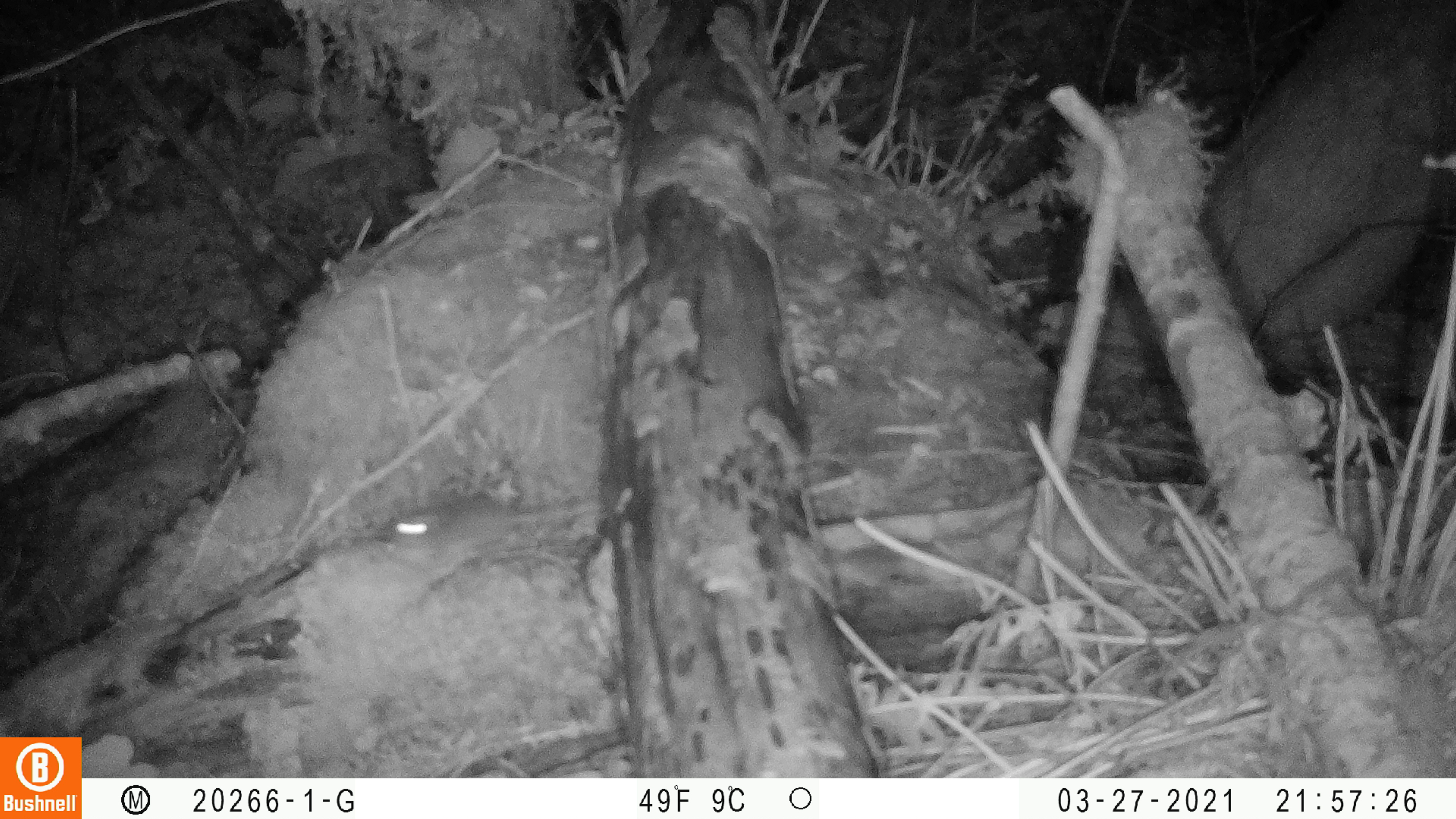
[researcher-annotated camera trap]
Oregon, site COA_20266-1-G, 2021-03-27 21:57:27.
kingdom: Animalia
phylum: Chordata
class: Mammalia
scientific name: Mammalia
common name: small mammal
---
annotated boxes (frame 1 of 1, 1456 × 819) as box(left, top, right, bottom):
small mammal: box(344, 455, 615, 598)